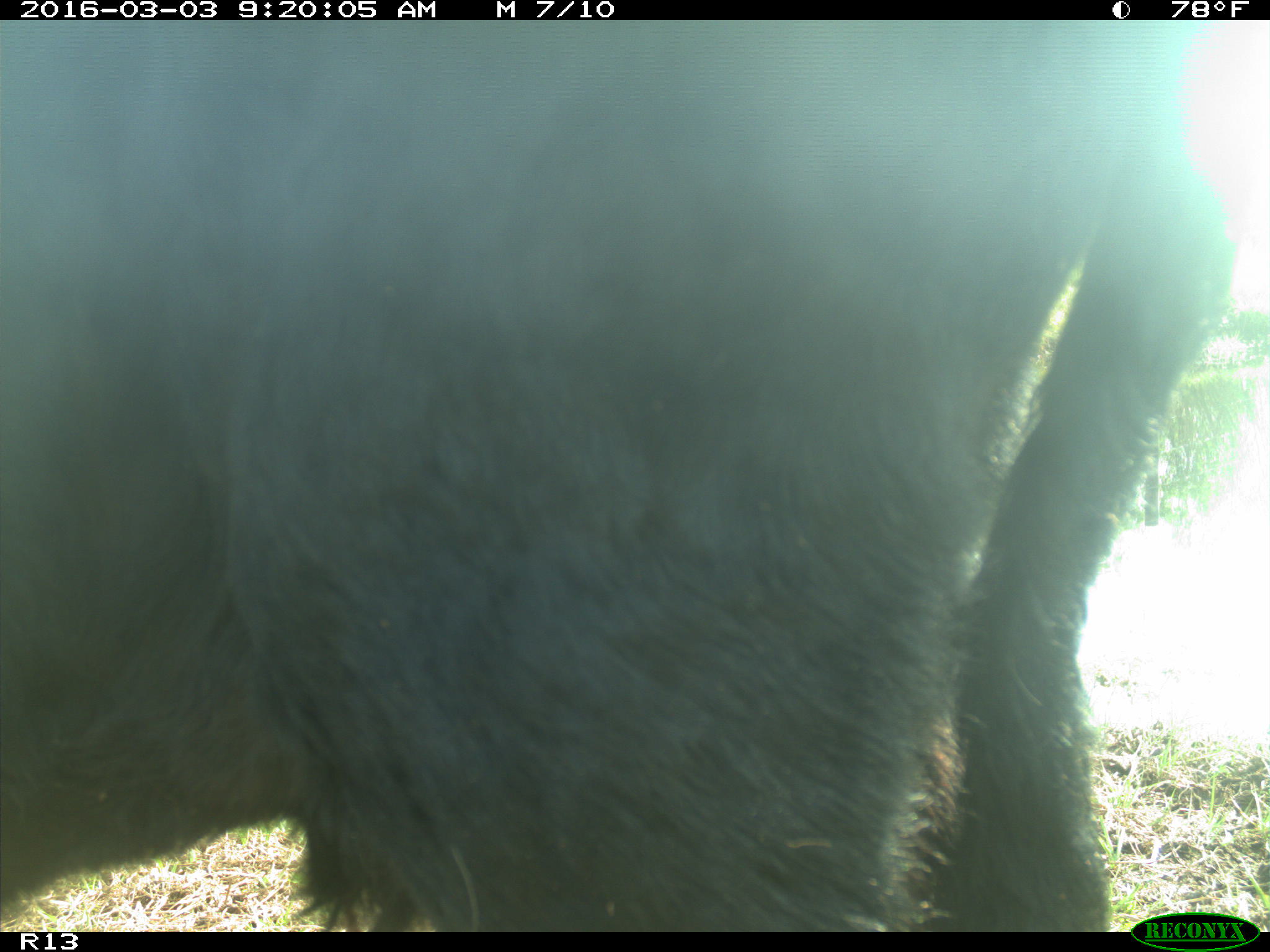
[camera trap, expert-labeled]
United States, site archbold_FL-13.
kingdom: Animalia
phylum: Chordata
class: Mammalia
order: Artiodactyla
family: Bovidae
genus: Bos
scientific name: Bos taurus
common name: domestic cow